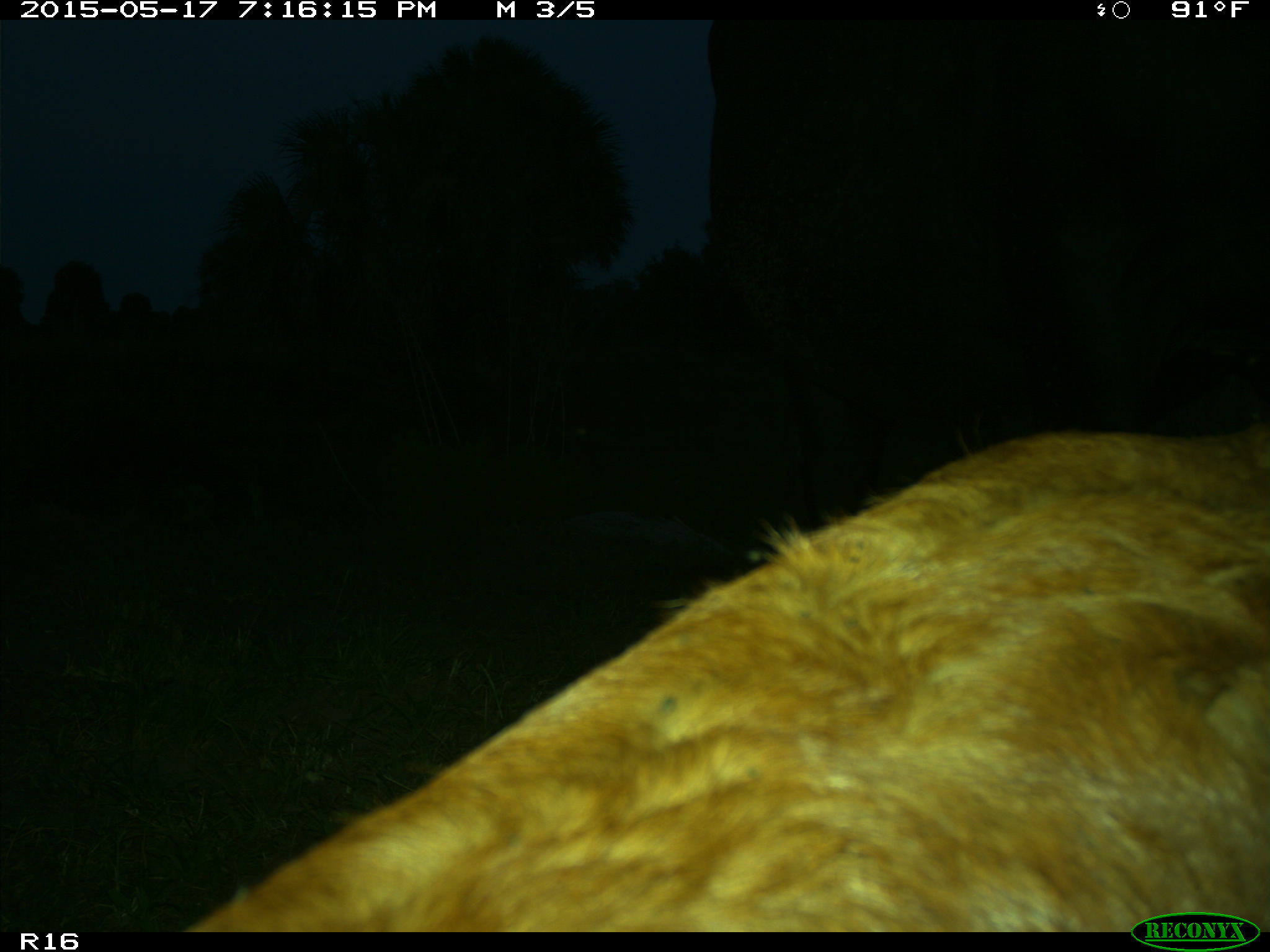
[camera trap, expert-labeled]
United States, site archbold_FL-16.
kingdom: Animalia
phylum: Chordata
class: Mammalia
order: Artiodactyla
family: Bovidae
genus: Bos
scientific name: Bos taurus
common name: domestic cow